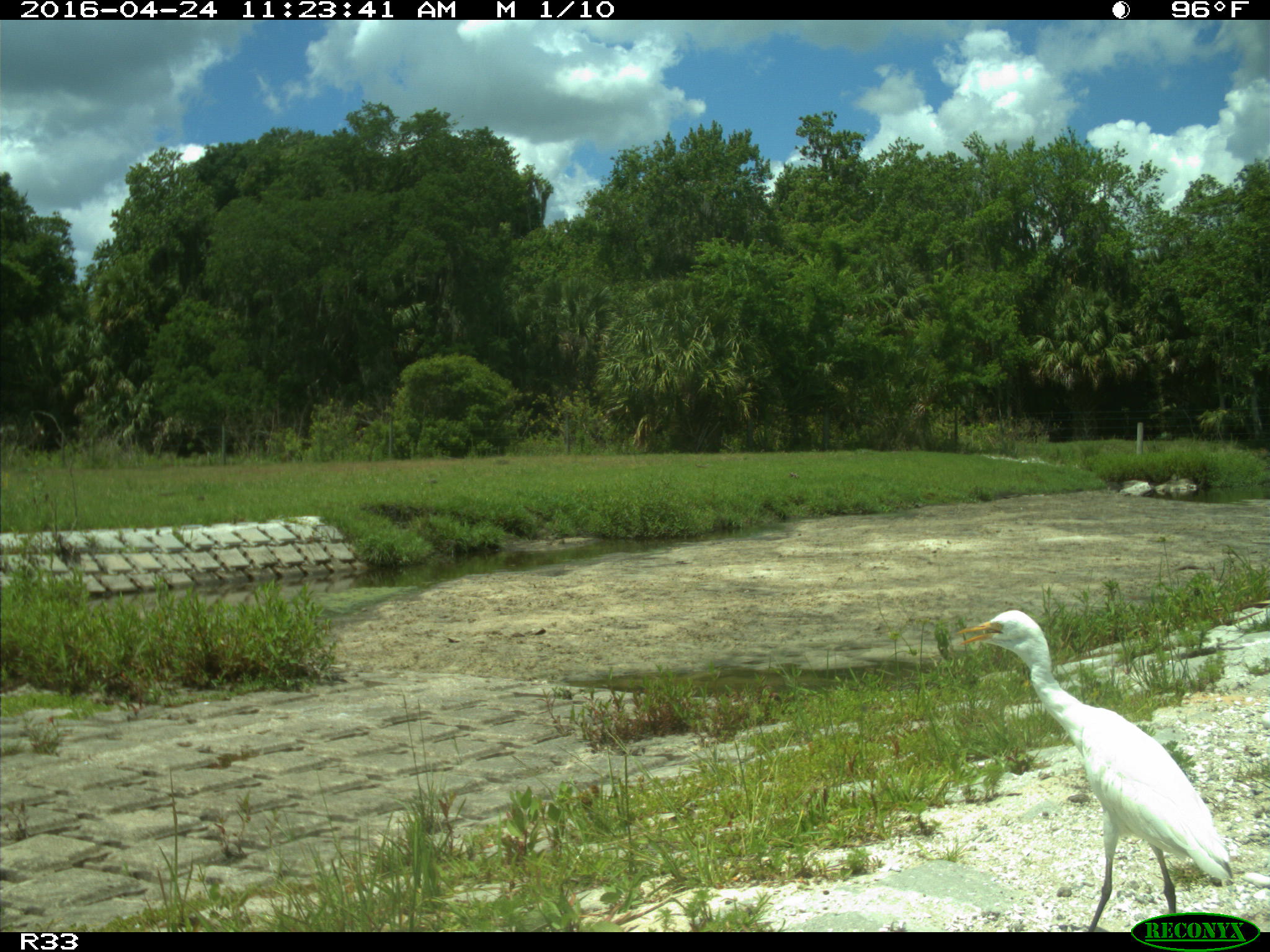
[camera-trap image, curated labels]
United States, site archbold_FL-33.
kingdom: Animalia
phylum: Chordata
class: Aves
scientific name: Aves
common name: birds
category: unidentified bird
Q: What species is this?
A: Unidentified bird (birds) (Aves).